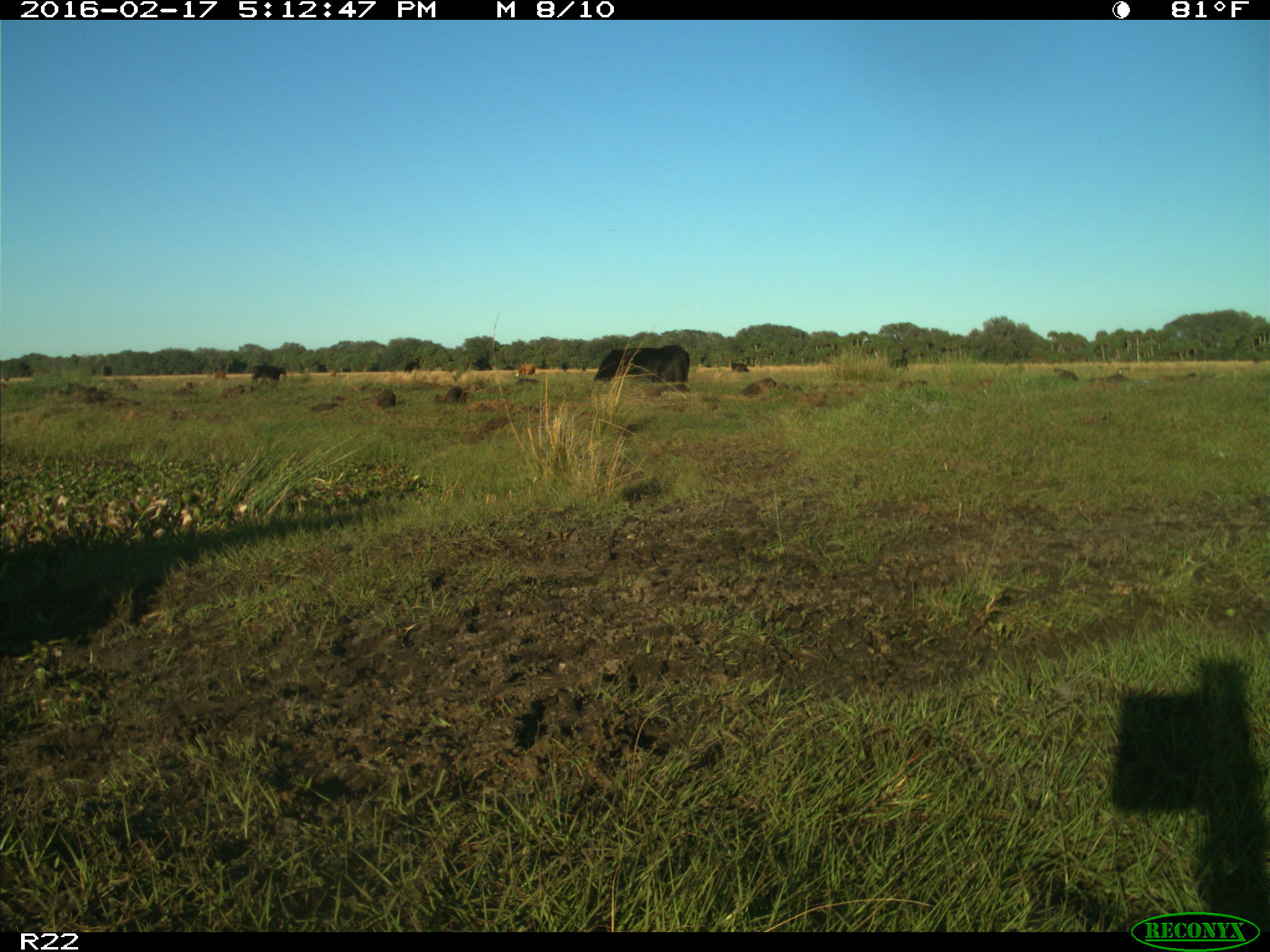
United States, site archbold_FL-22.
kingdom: Animalia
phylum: Chordata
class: Mammalia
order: Artiodactyla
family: Bovidae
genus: Bos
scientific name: Bos taurus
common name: domestic cow